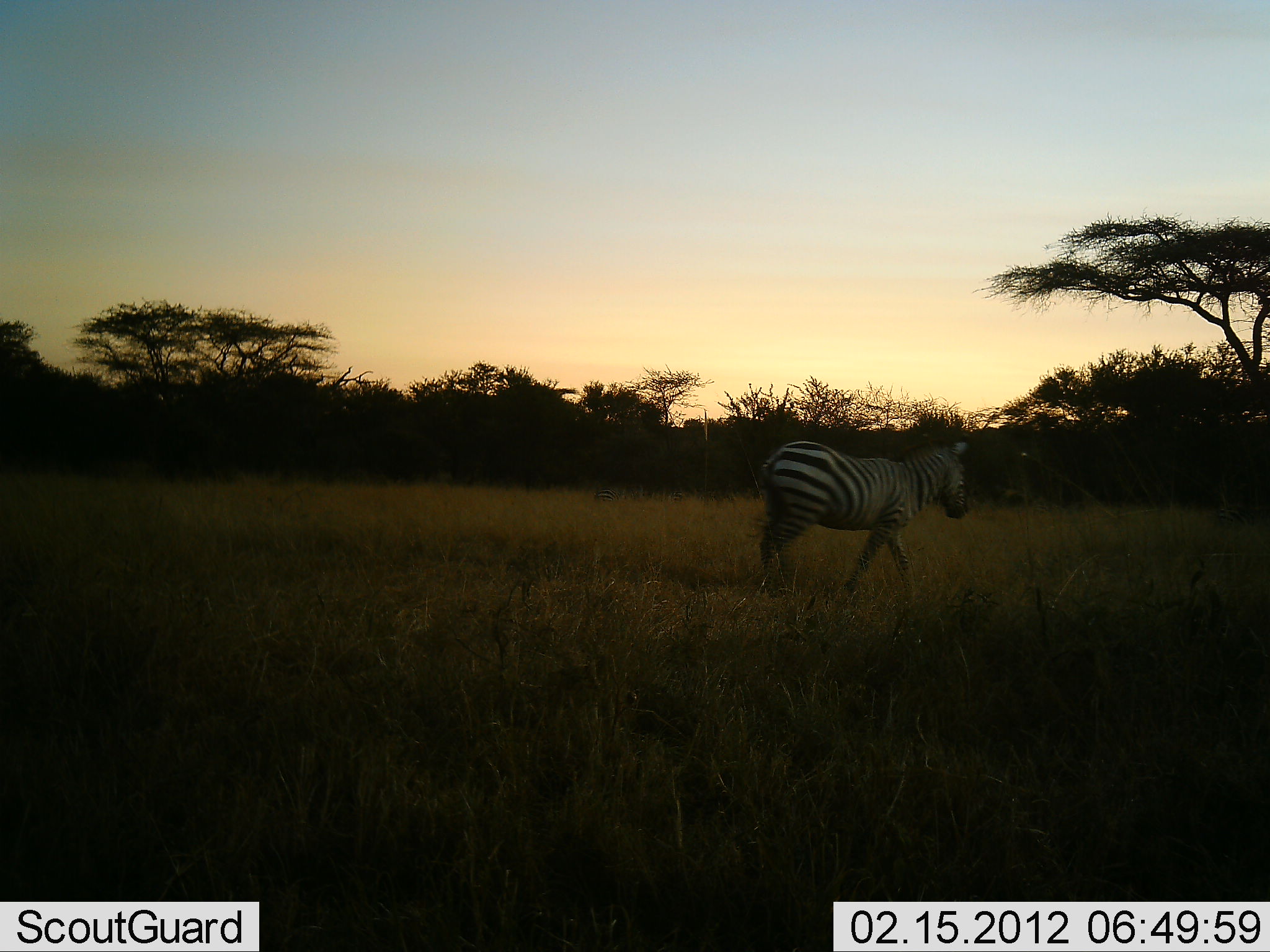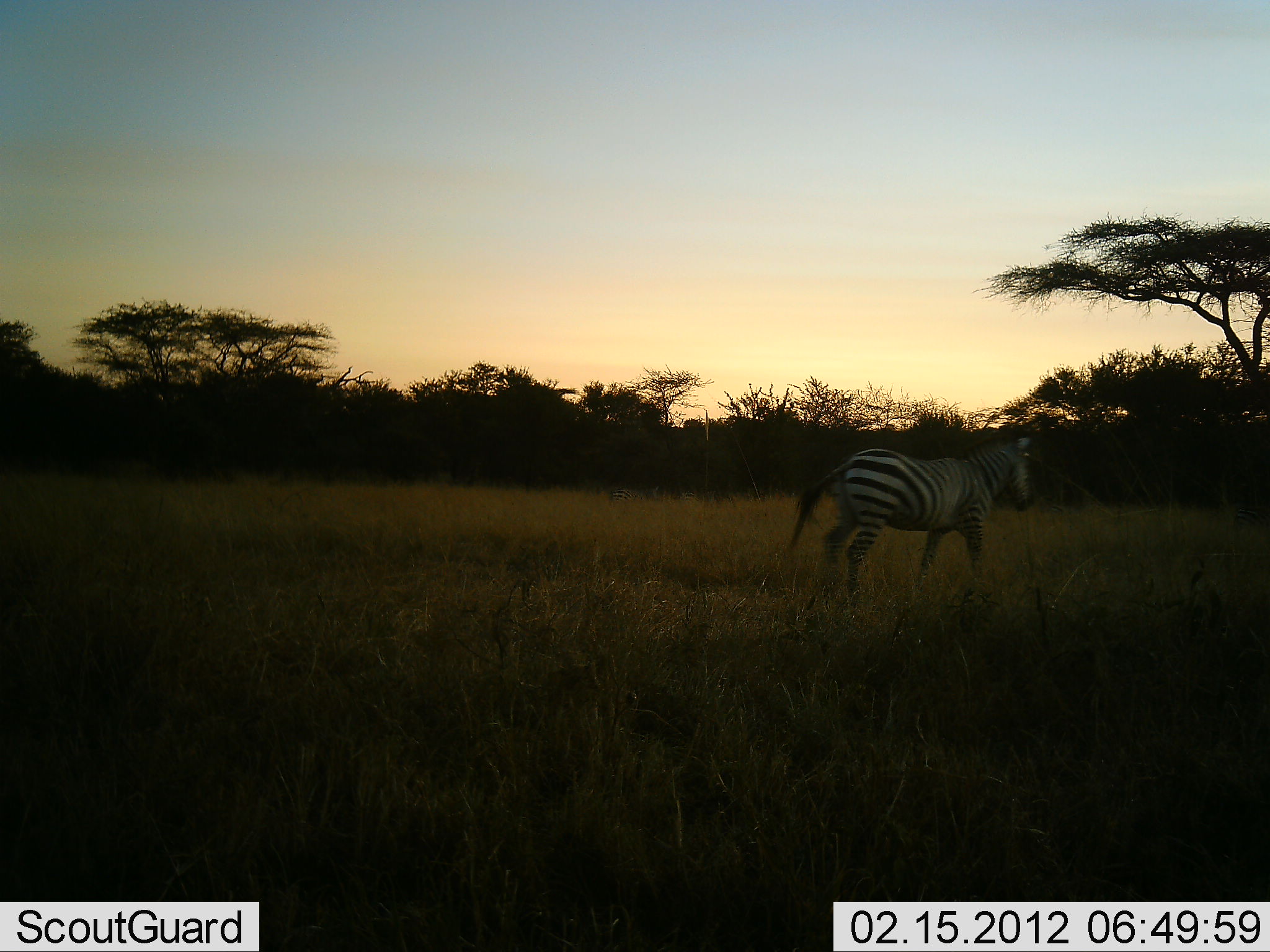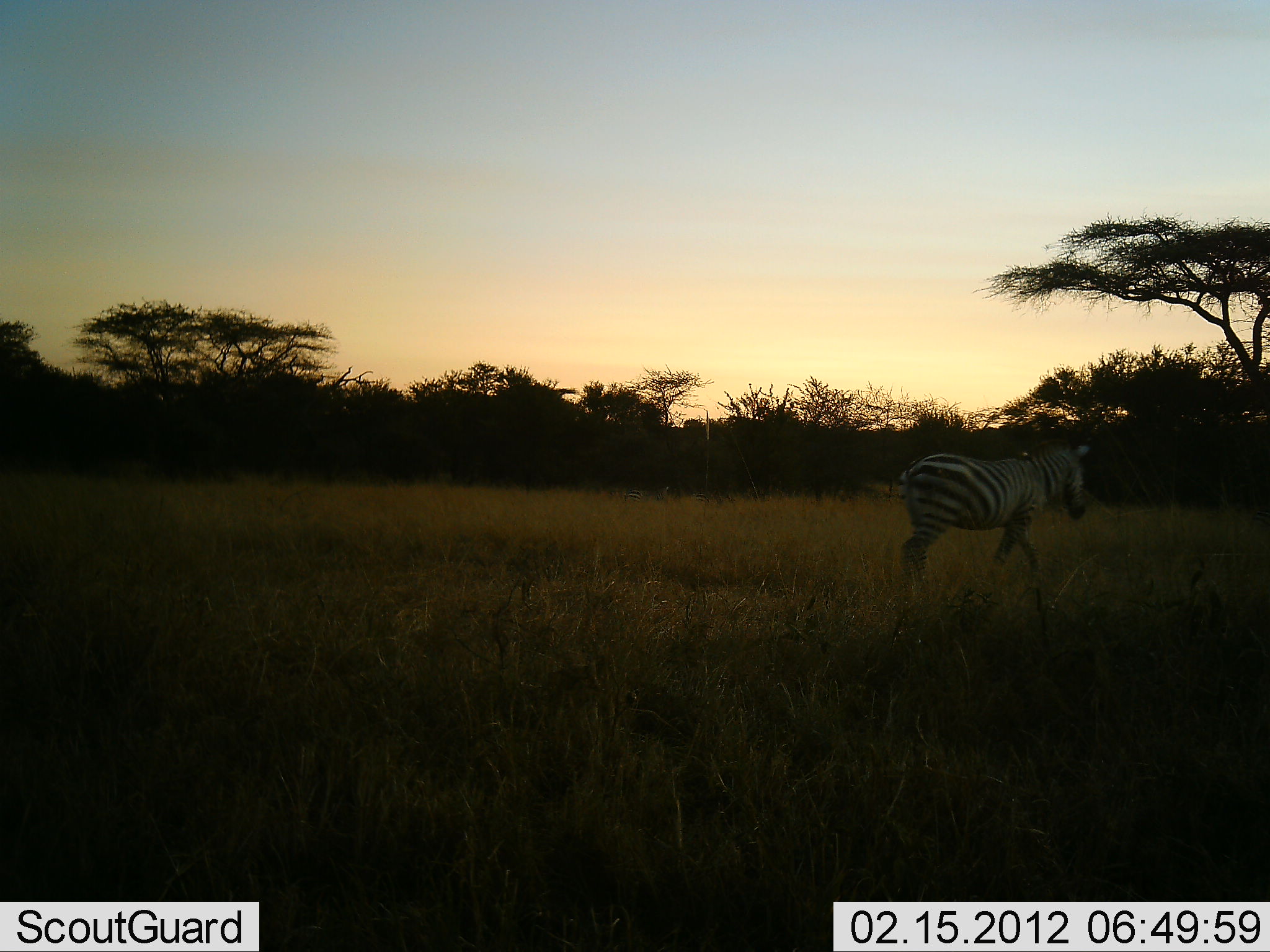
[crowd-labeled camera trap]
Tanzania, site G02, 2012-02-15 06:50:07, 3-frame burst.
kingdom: Animalia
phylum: Chordata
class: Mammalia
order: Perissodactyla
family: Equidae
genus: Equus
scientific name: Equus quagga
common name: plains zebra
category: zebra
Zebra (plains zebra) (Equus quagga), count 1. Behavior (volunteer vote fractions): standing 0%, resting 0%, moving 89%, interacting 0%. Young present (vote fraction): 0%. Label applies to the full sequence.